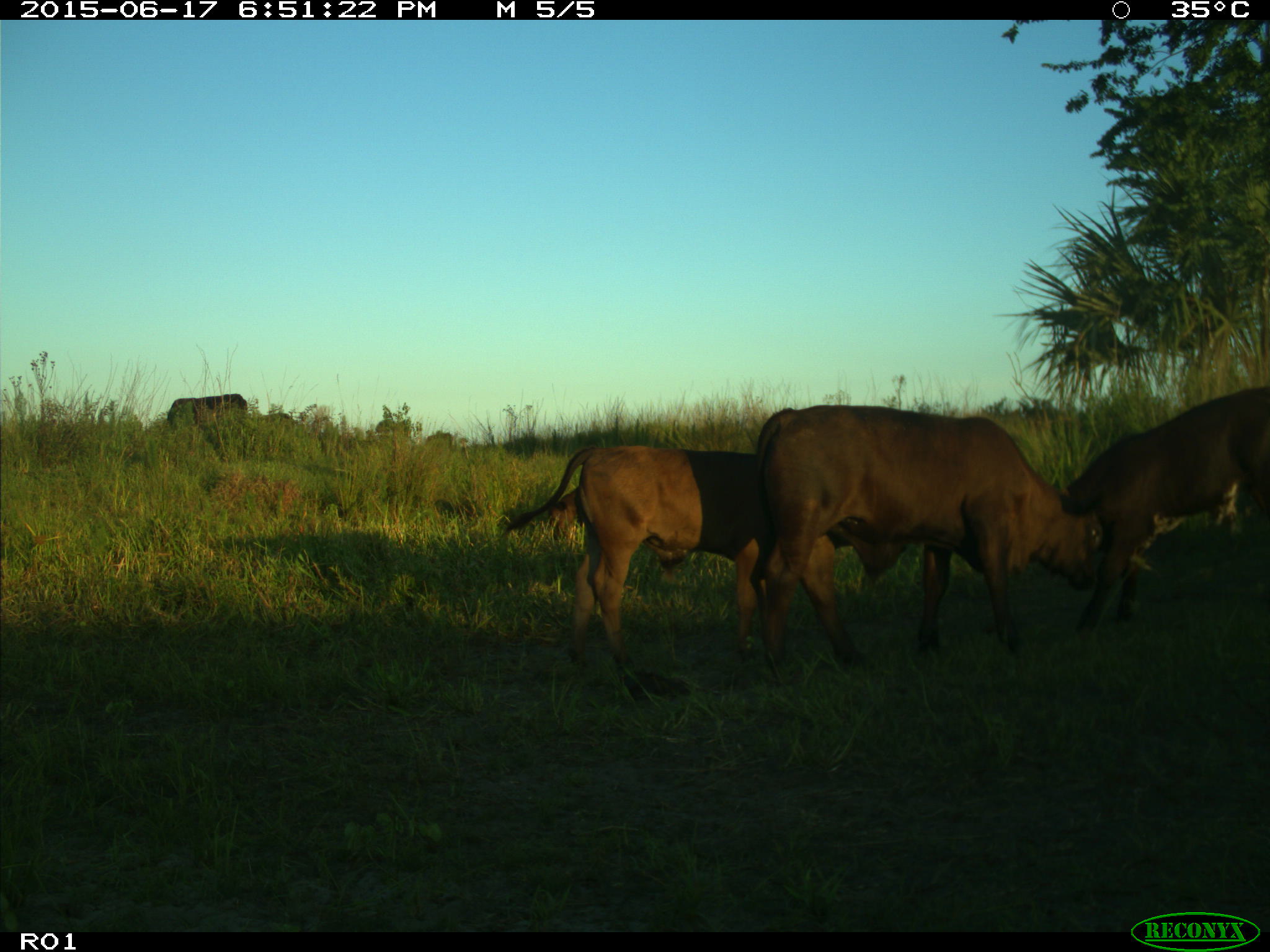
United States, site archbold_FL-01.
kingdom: Animalia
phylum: Chordata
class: Mammalia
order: Artiodactyla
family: Bovidae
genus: Bos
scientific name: Bos taurus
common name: domestic cow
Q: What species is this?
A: Bos taurus (domestic cow).